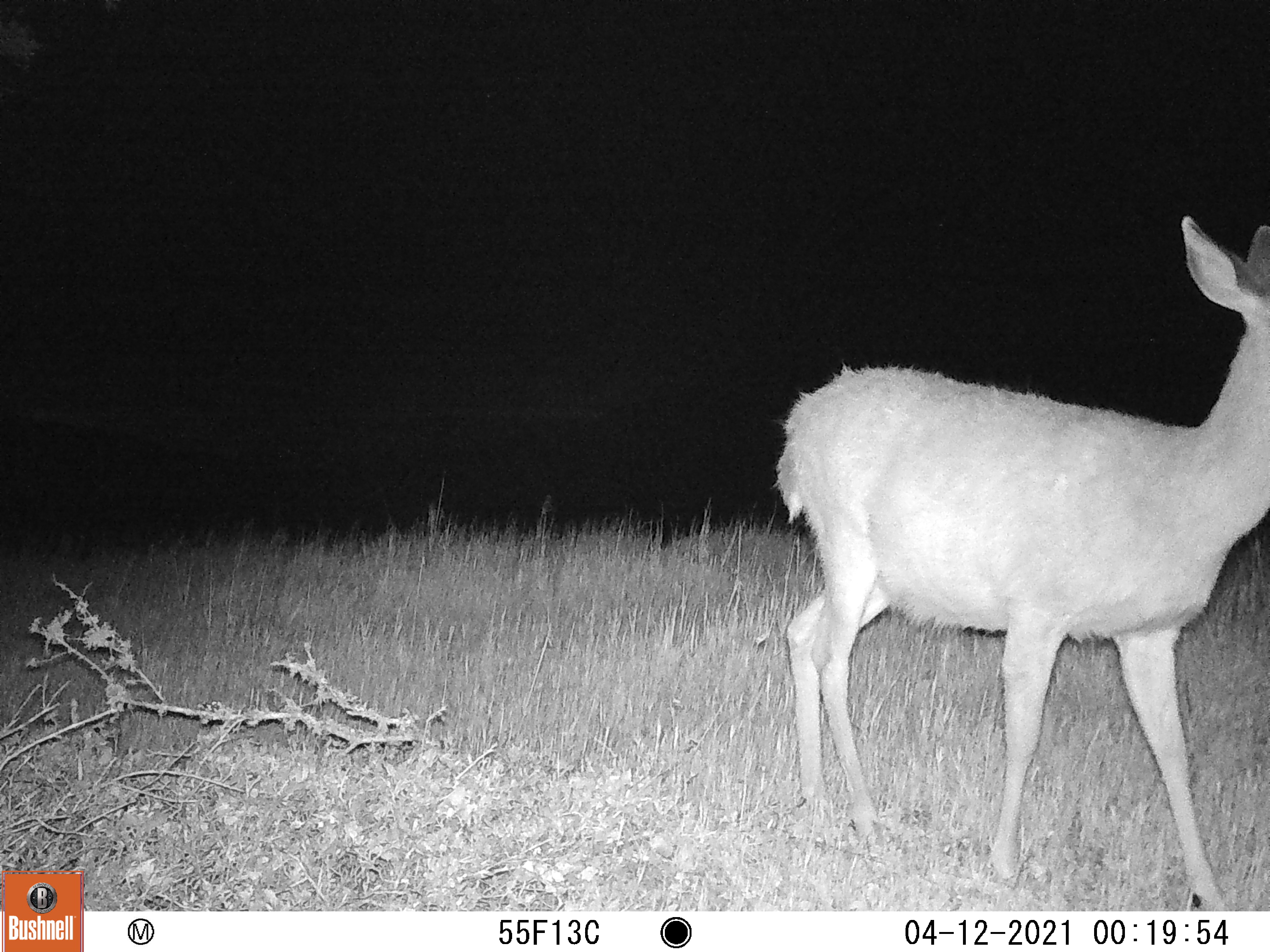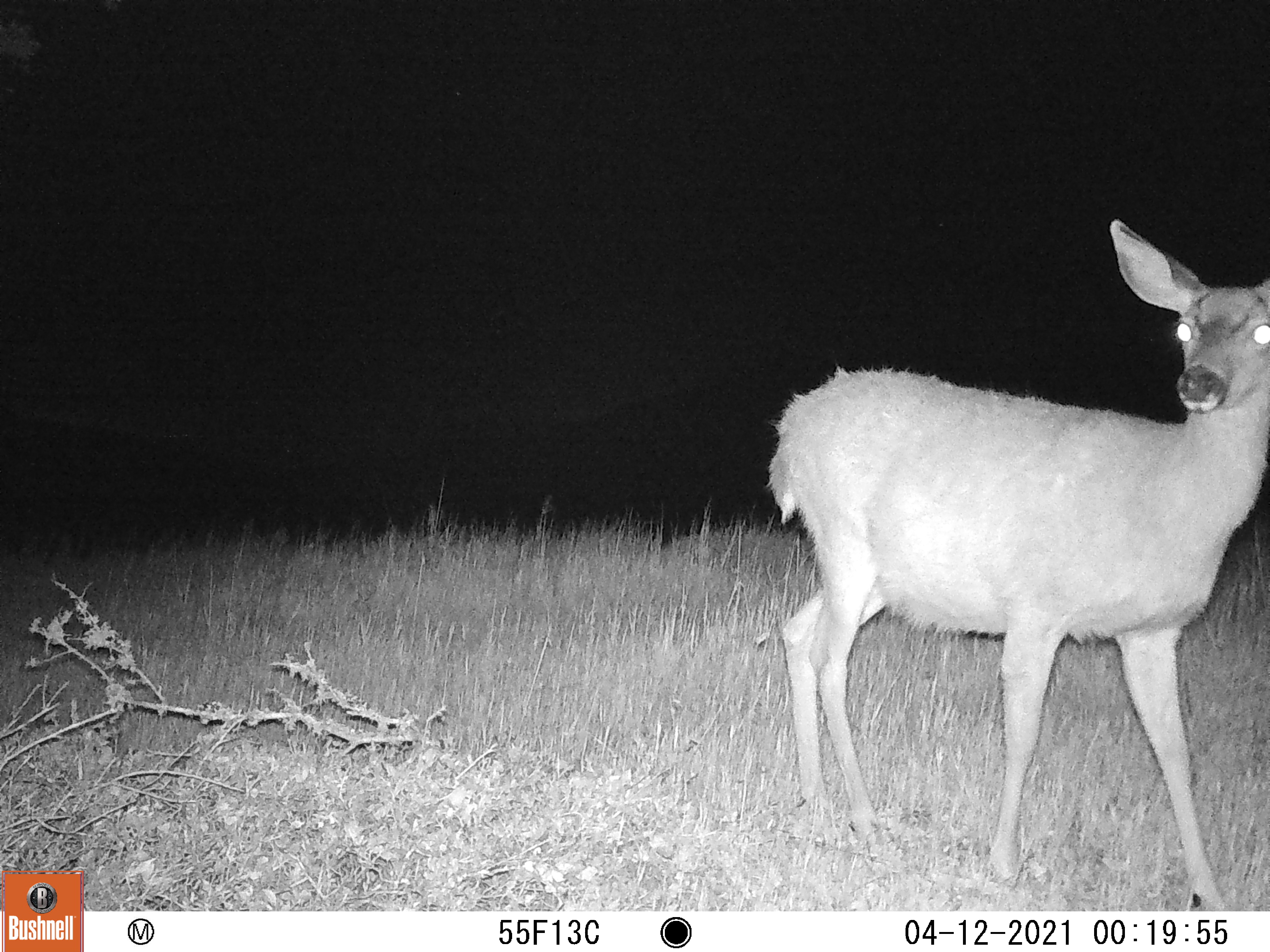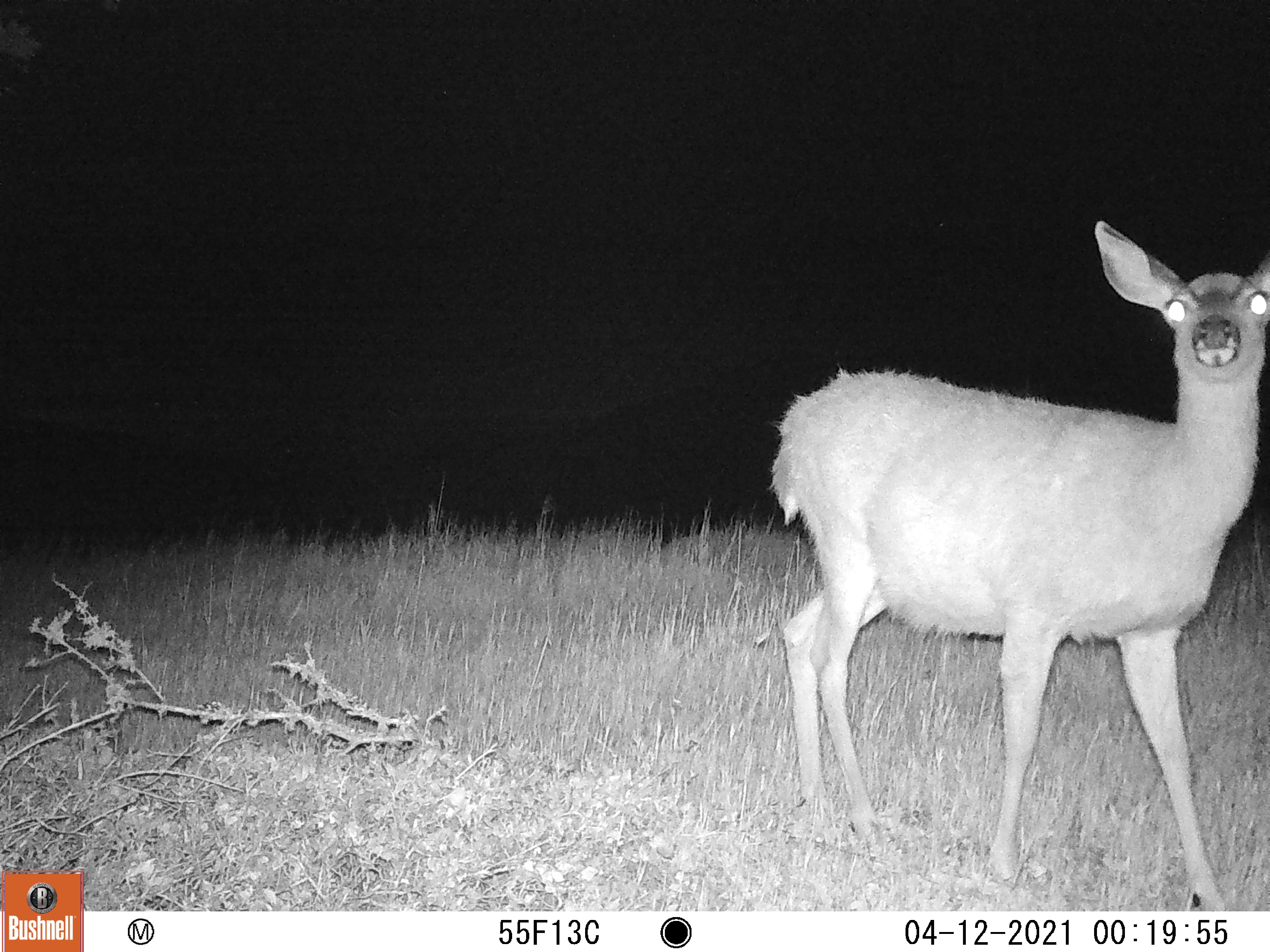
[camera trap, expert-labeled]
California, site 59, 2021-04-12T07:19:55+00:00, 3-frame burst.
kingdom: Animalia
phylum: Chordata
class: Mammalia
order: Artiodactyla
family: Cervidae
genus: Odocoileus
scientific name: Odocoileus hemionus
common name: mule deer